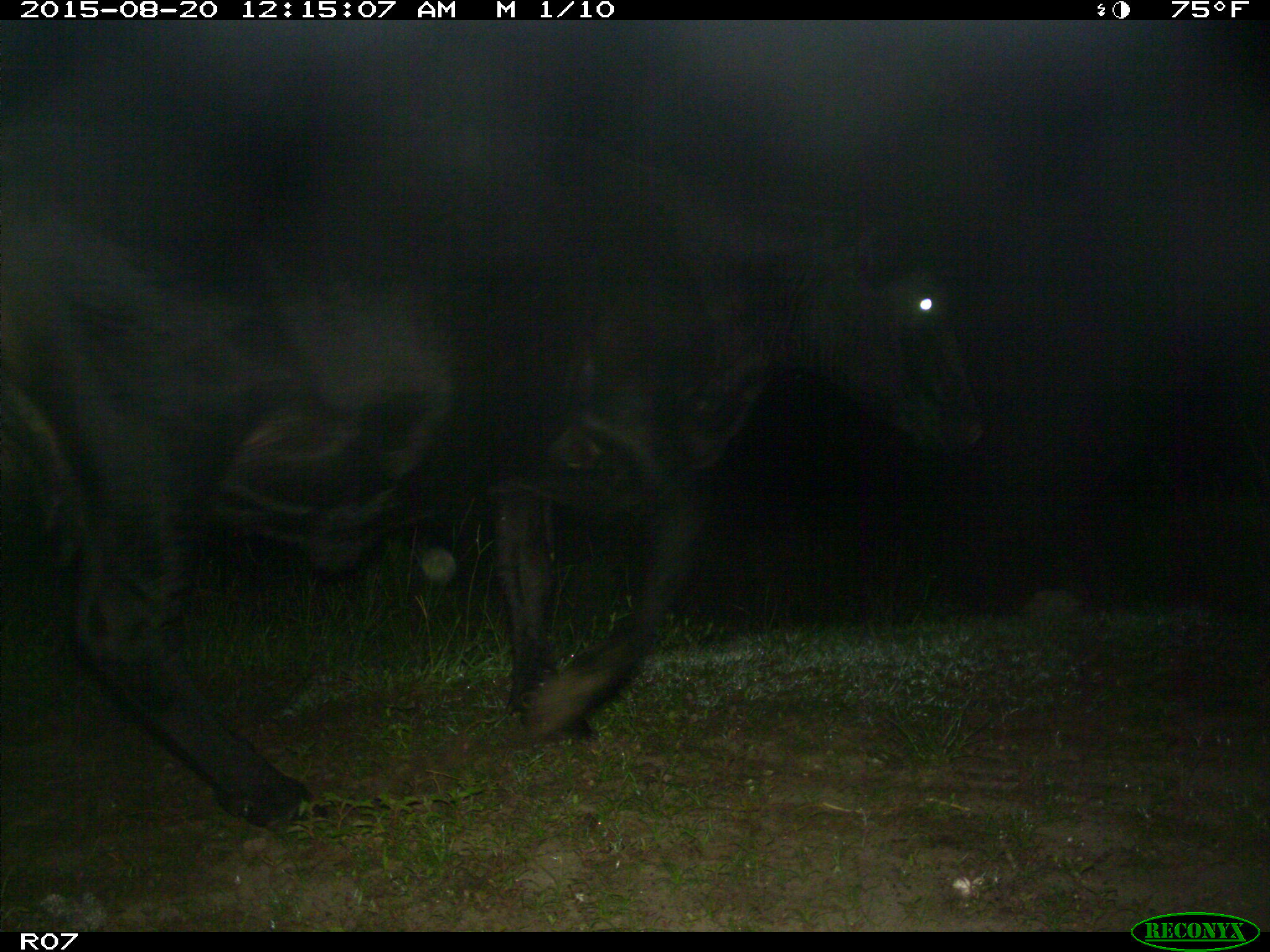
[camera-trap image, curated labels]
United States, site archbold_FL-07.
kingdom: Animalia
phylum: Chordata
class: Mammalia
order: Artiodactyla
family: Bovidae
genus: Bos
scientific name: Bos taurus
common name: domestic cow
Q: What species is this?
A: Bos taurus (domestic cow).